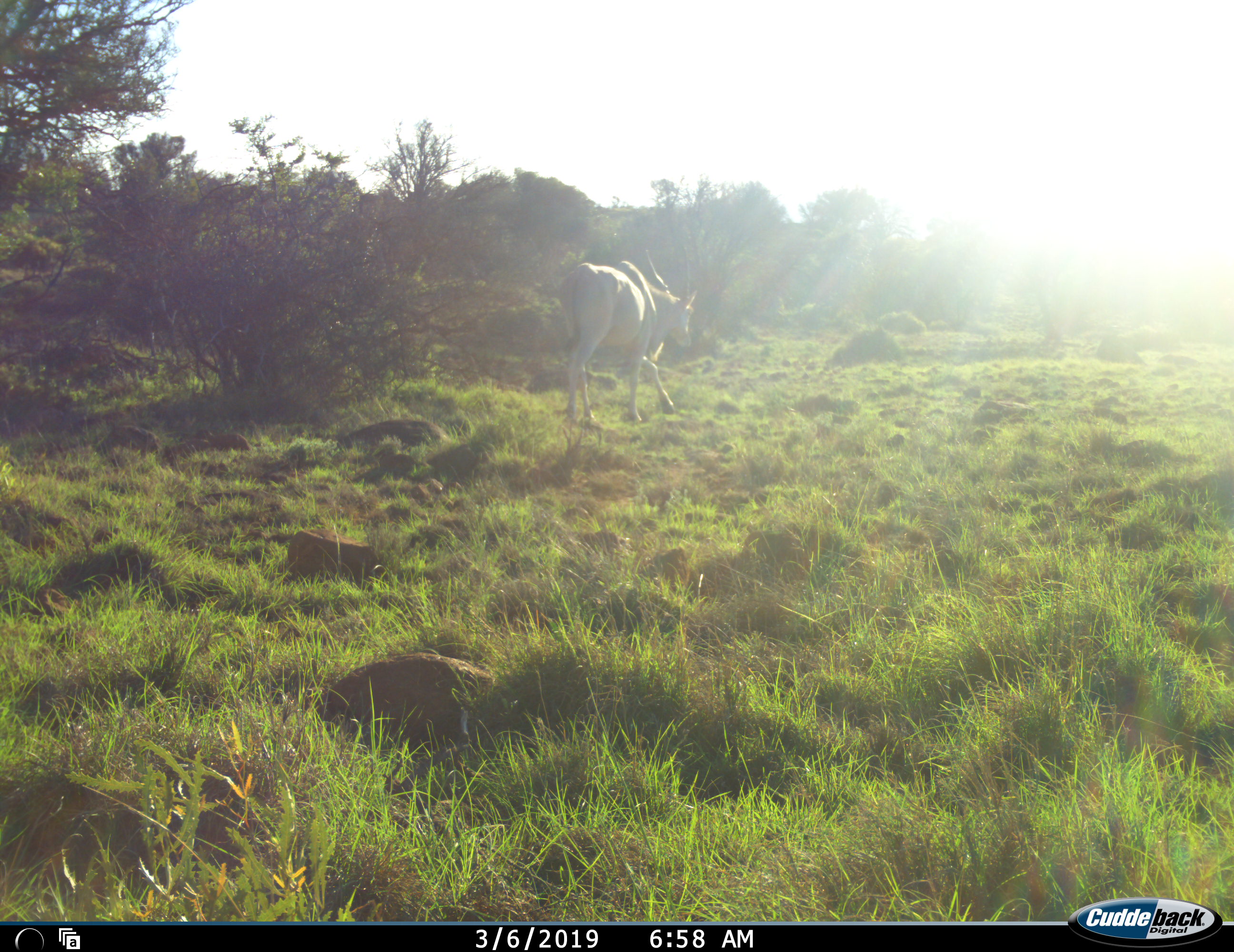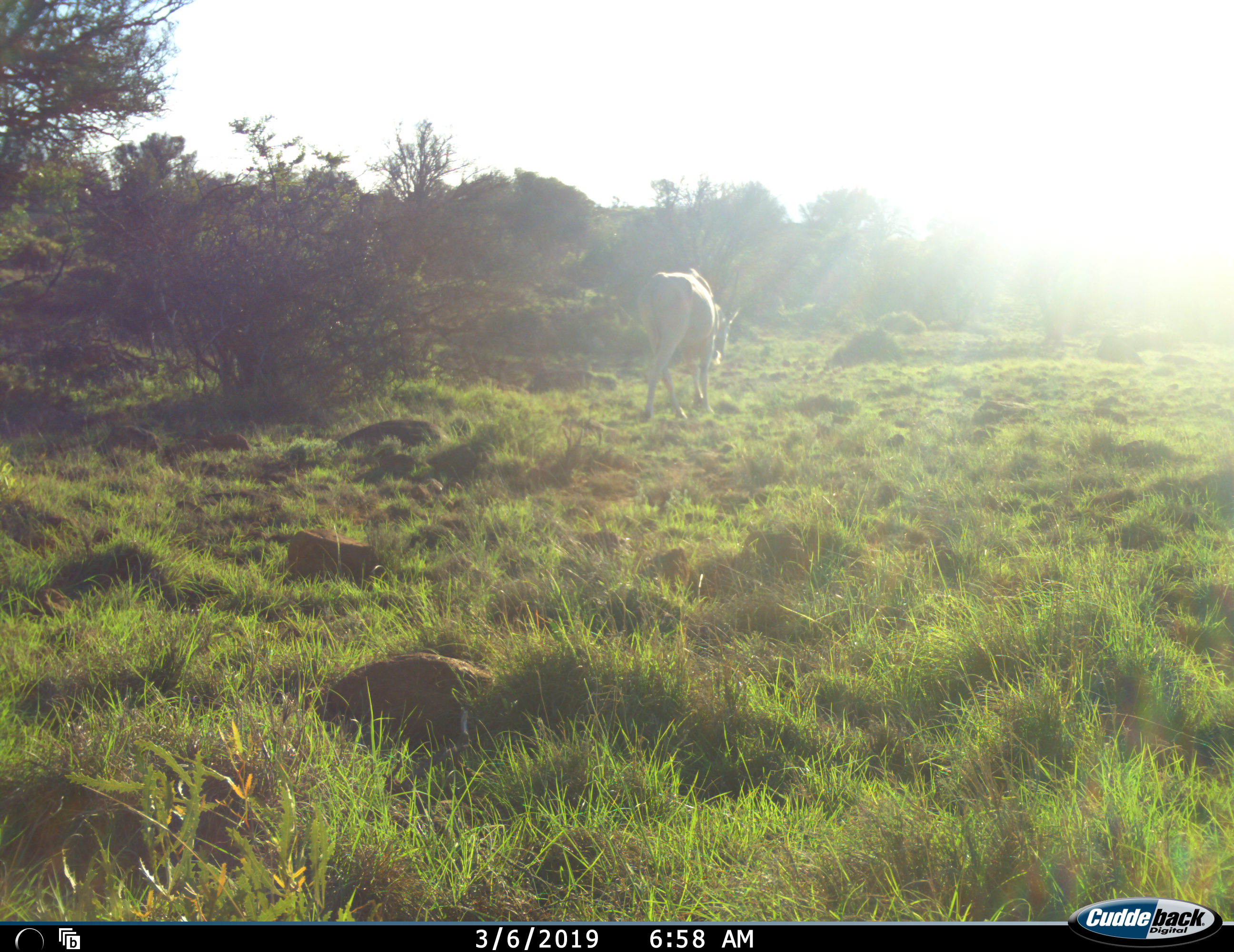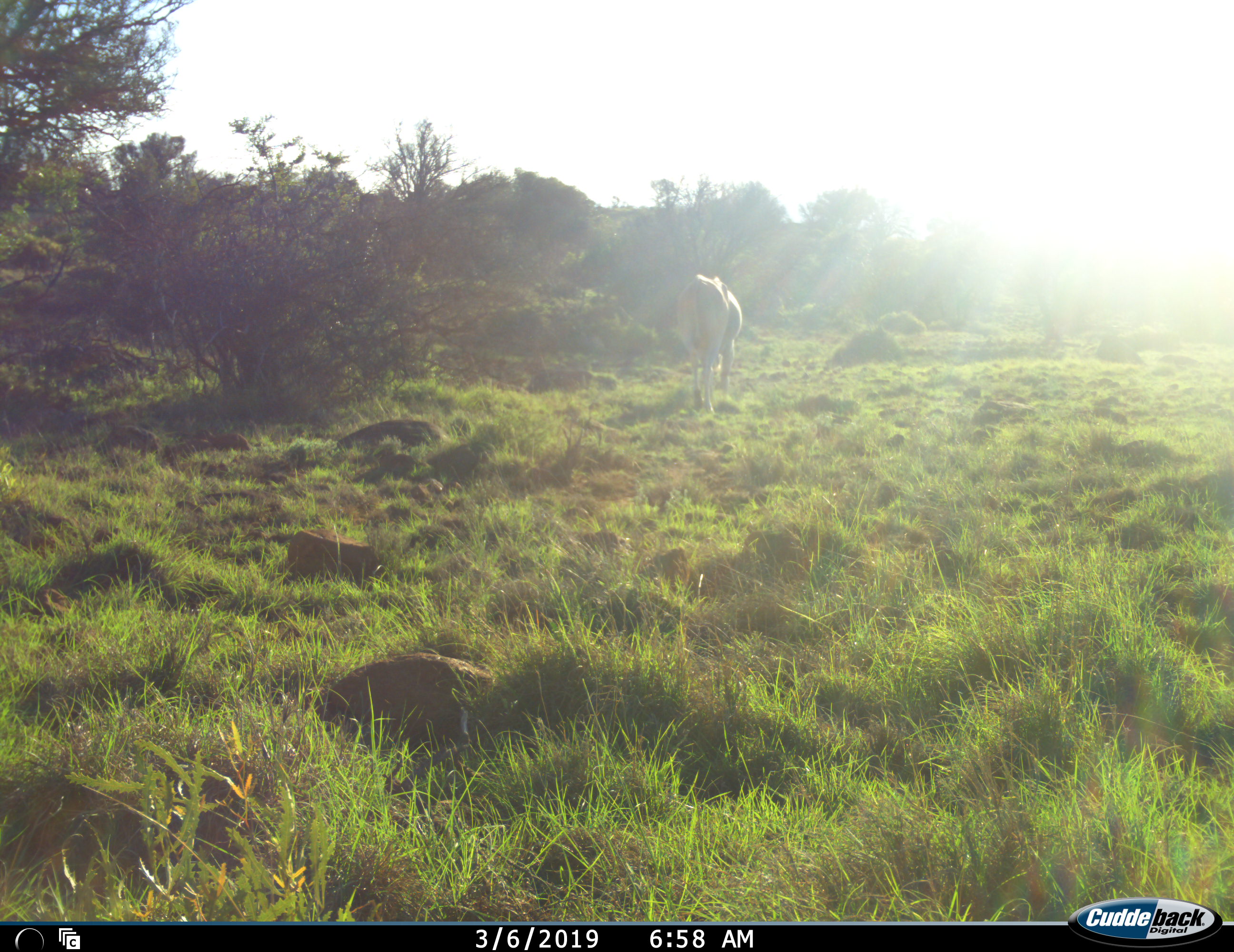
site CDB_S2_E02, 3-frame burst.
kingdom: Animalia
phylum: Chordata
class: Mammalia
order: Artiodactyla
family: Bovidae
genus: Tragelaphus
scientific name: Tragelaphus oryx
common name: eland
Eland (Tragelaphus oryx), count 1. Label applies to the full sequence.